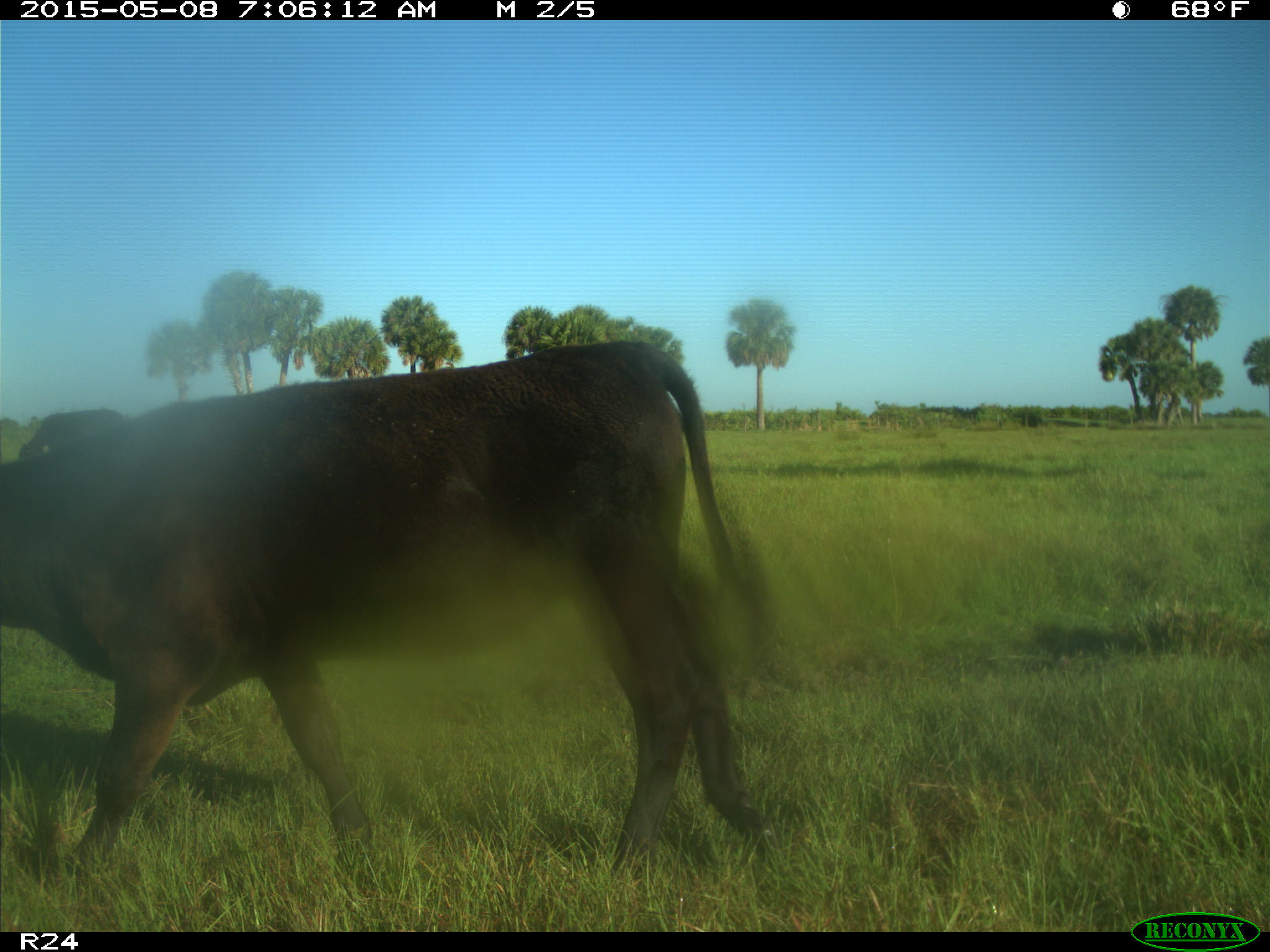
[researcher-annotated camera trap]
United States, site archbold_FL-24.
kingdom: Animalia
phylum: Chordata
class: Mammalia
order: Artiodactyla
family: Bovidae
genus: Bos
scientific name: Bos taurus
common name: domestic cow